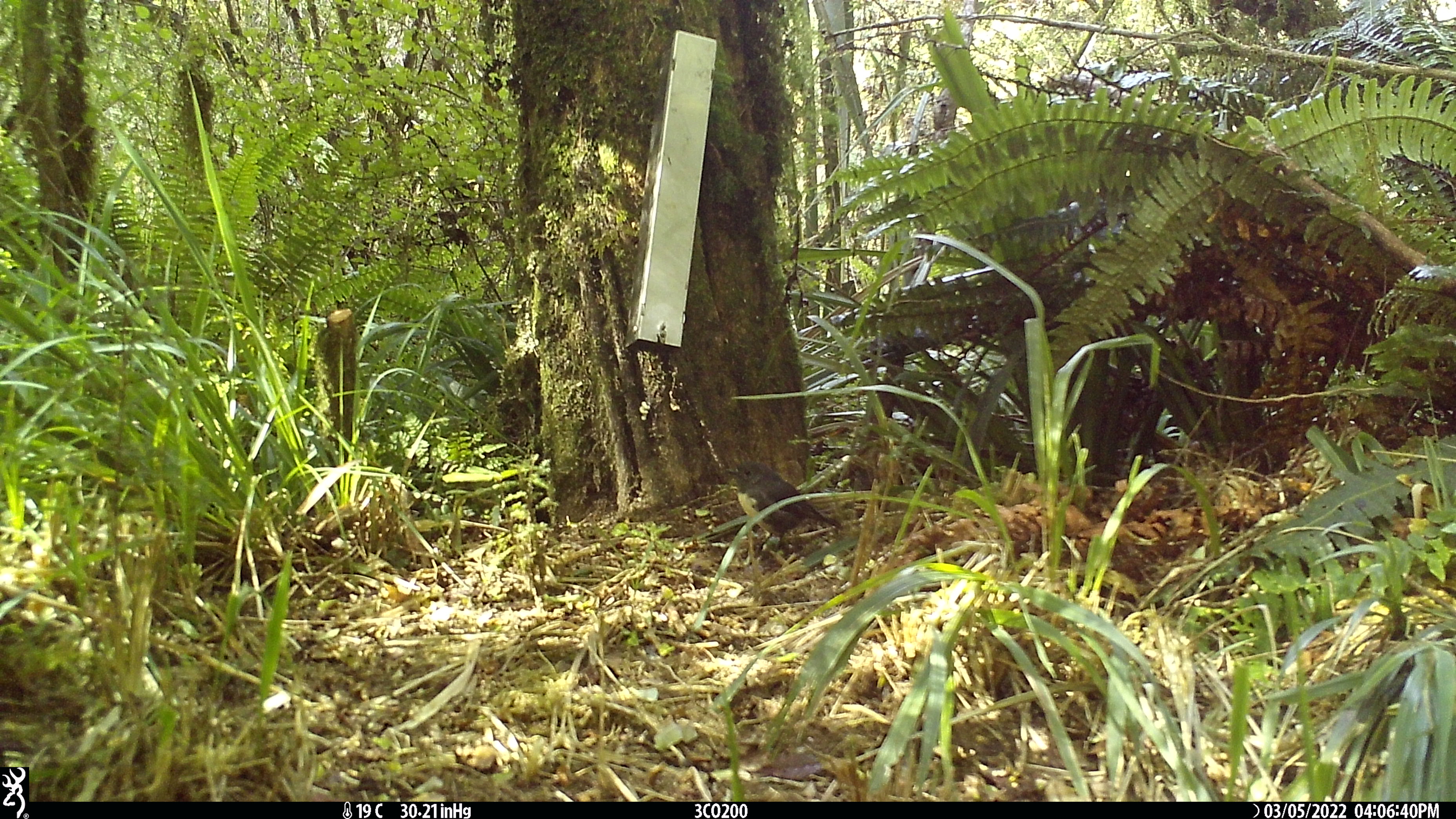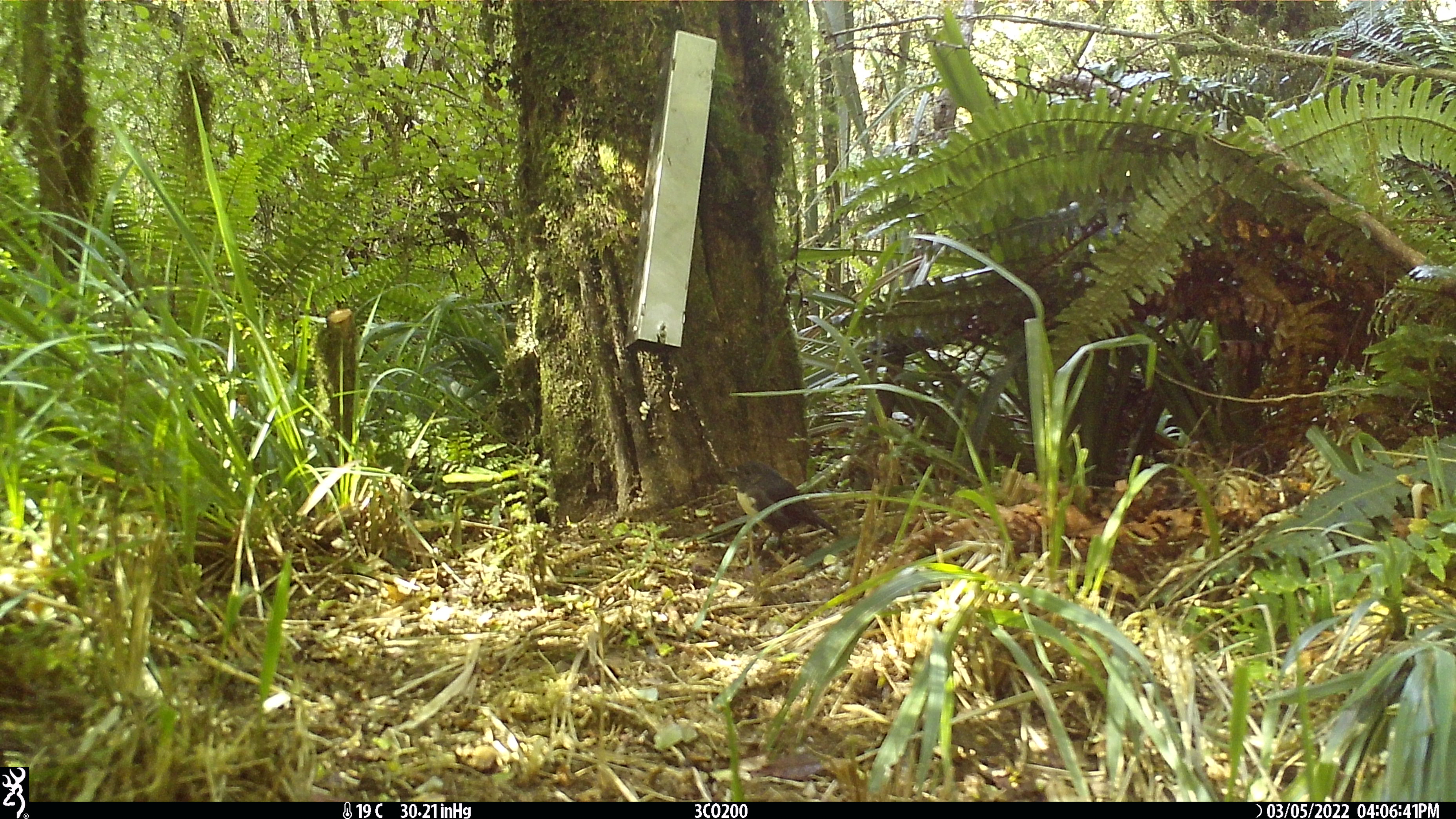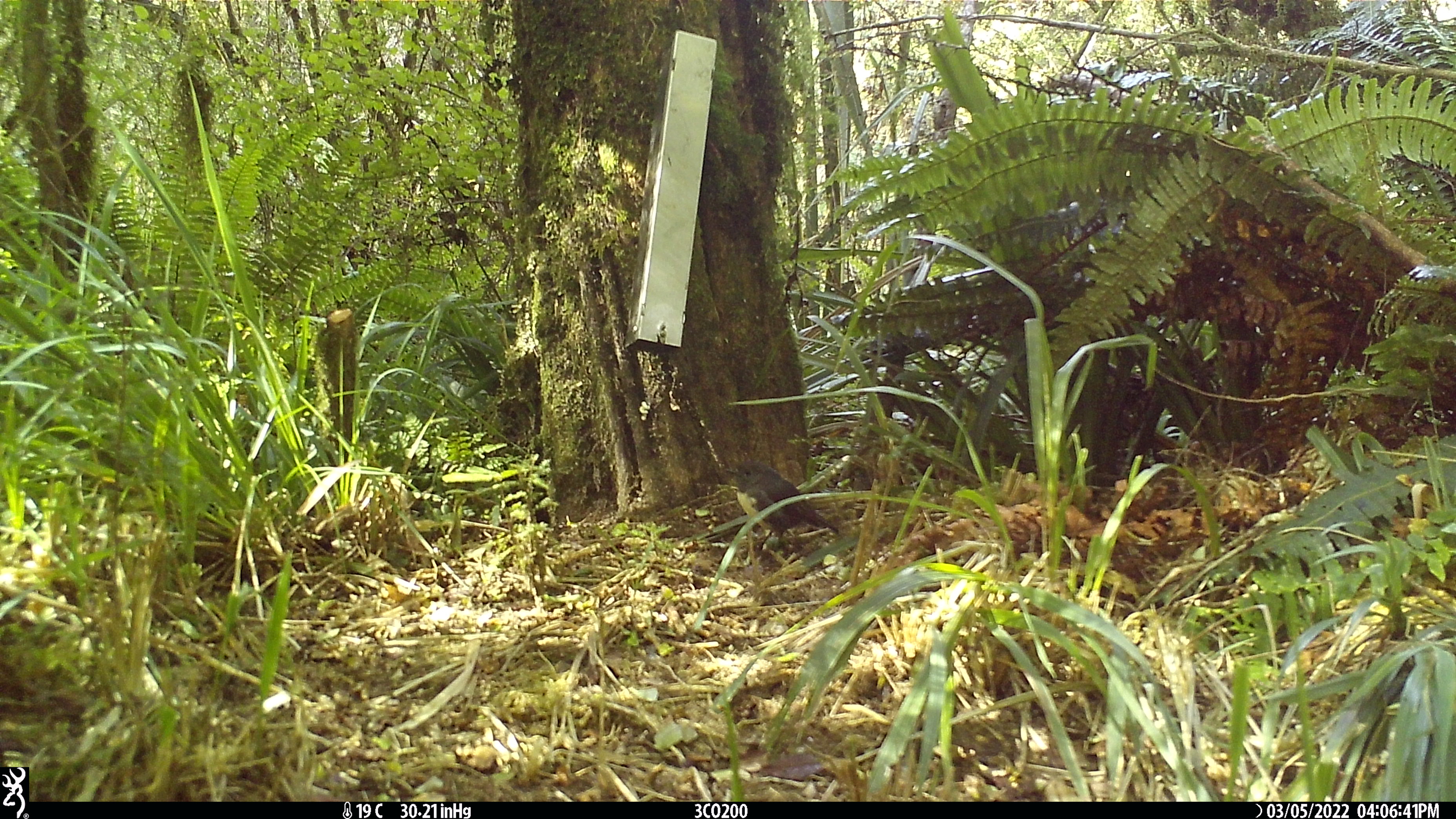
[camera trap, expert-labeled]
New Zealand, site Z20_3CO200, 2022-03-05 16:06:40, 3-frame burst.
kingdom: Animalia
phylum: Chordata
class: Aves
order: Passeriformes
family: Petroicidae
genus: Petroica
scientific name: Petroica macrocephala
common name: tomtit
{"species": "tomtit (Petroica macrocephala)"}